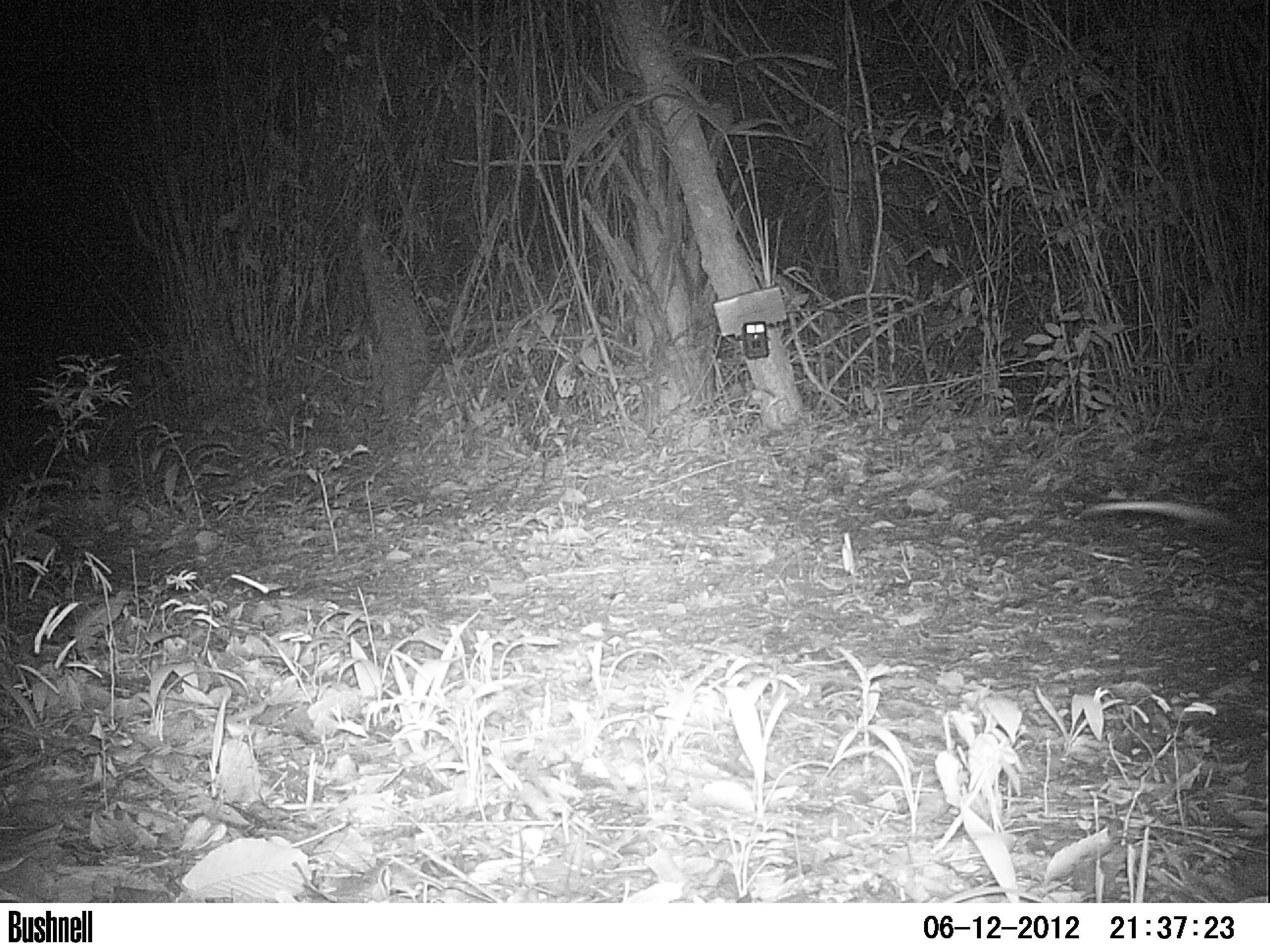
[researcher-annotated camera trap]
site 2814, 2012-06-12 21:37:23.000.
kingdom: Animalia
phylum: Chordata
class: Mammalia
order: Didelphimorphia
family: Didelphidae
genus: Didelphis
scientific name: Didelphis virginiana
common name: virginia opossum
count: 1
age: adult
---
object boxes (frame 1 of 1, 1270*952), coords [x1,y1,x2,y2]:
didelphis virginiana: [1077,489,1270,553]